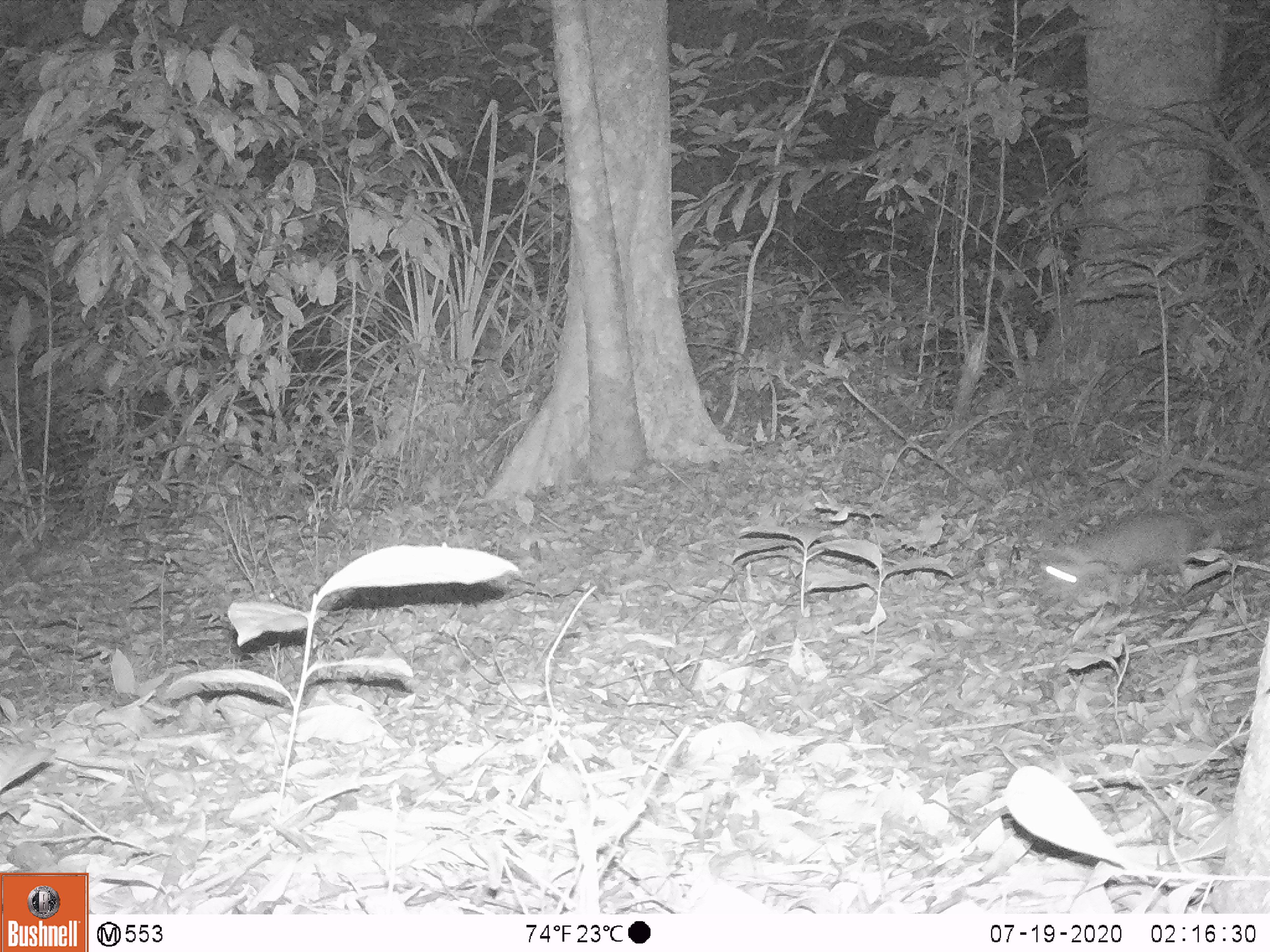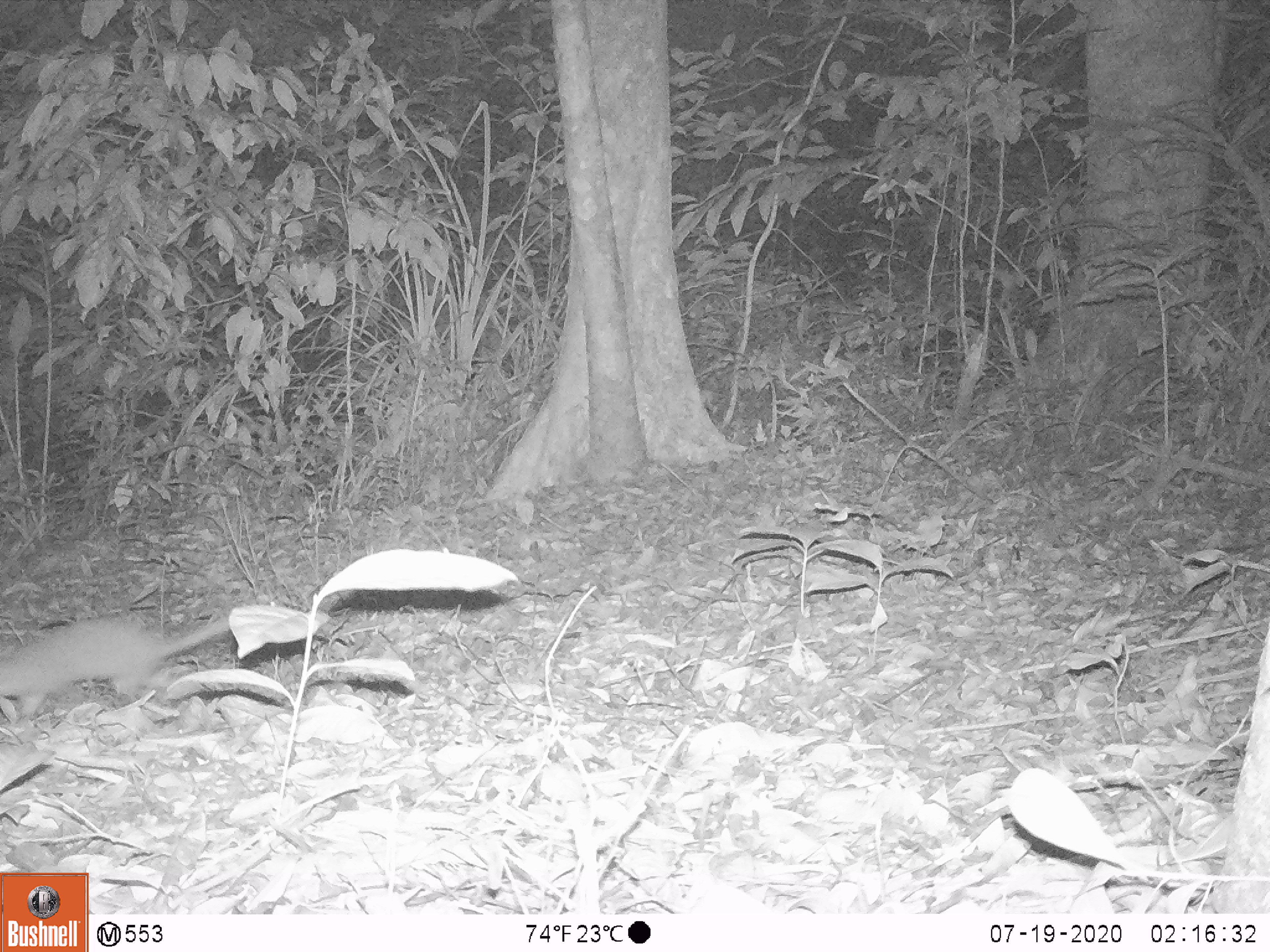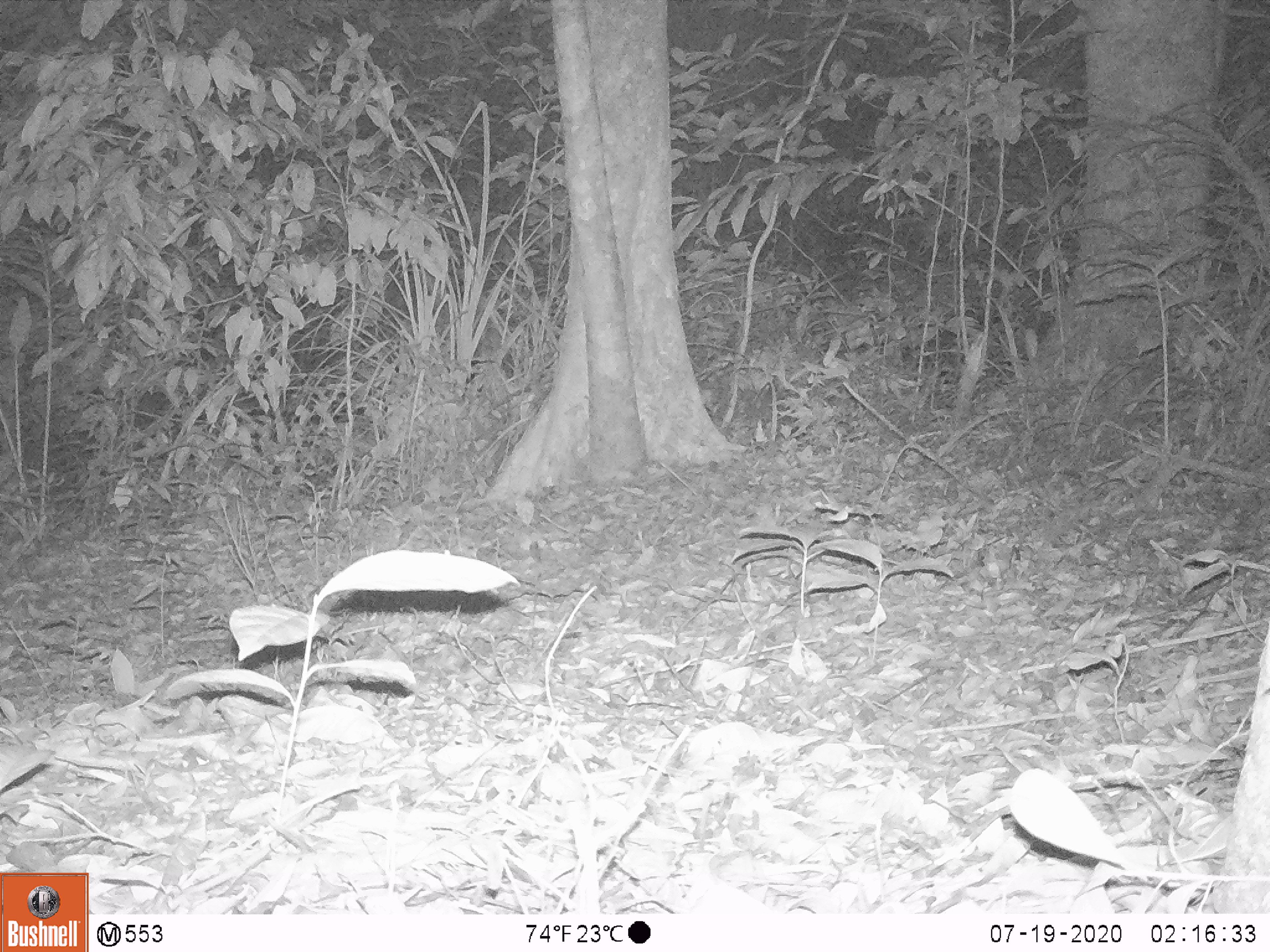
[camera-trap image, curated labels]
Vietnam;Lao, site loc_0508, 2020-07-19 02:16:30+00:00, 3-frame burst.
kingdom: Animalia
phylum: Chordata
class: Mammalia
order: Carnivora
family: Mustelidae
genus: Melogale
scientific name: Melogale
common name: ferret badger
Ferret badger (Melogale). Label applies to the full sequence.